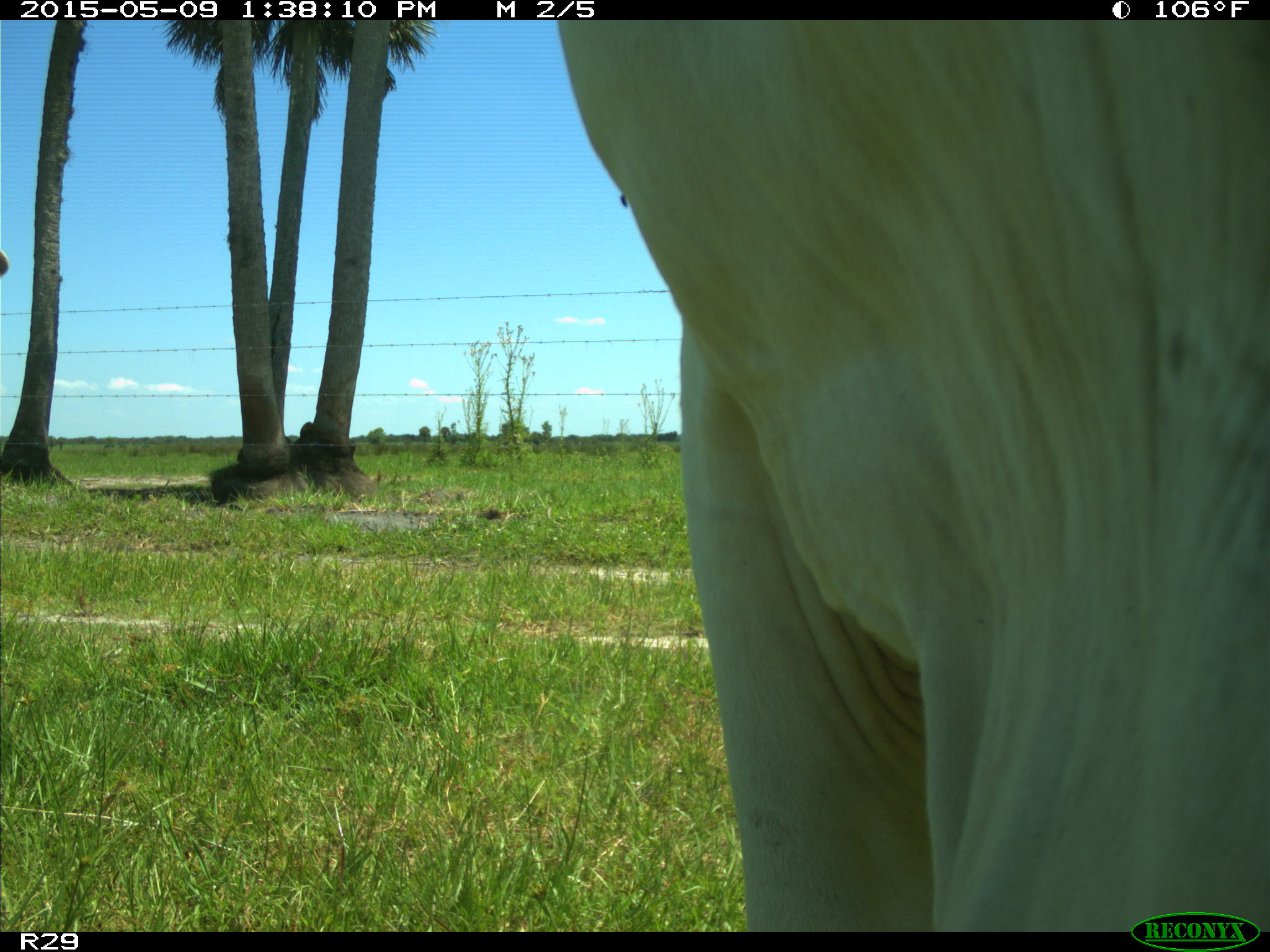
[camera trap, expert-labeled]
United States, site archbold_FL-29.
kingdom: Animalia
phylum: Chordata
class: Mammalia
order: Artiodactyla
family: Bovidae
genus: Bos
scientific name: Bos taurus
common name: domestic cow